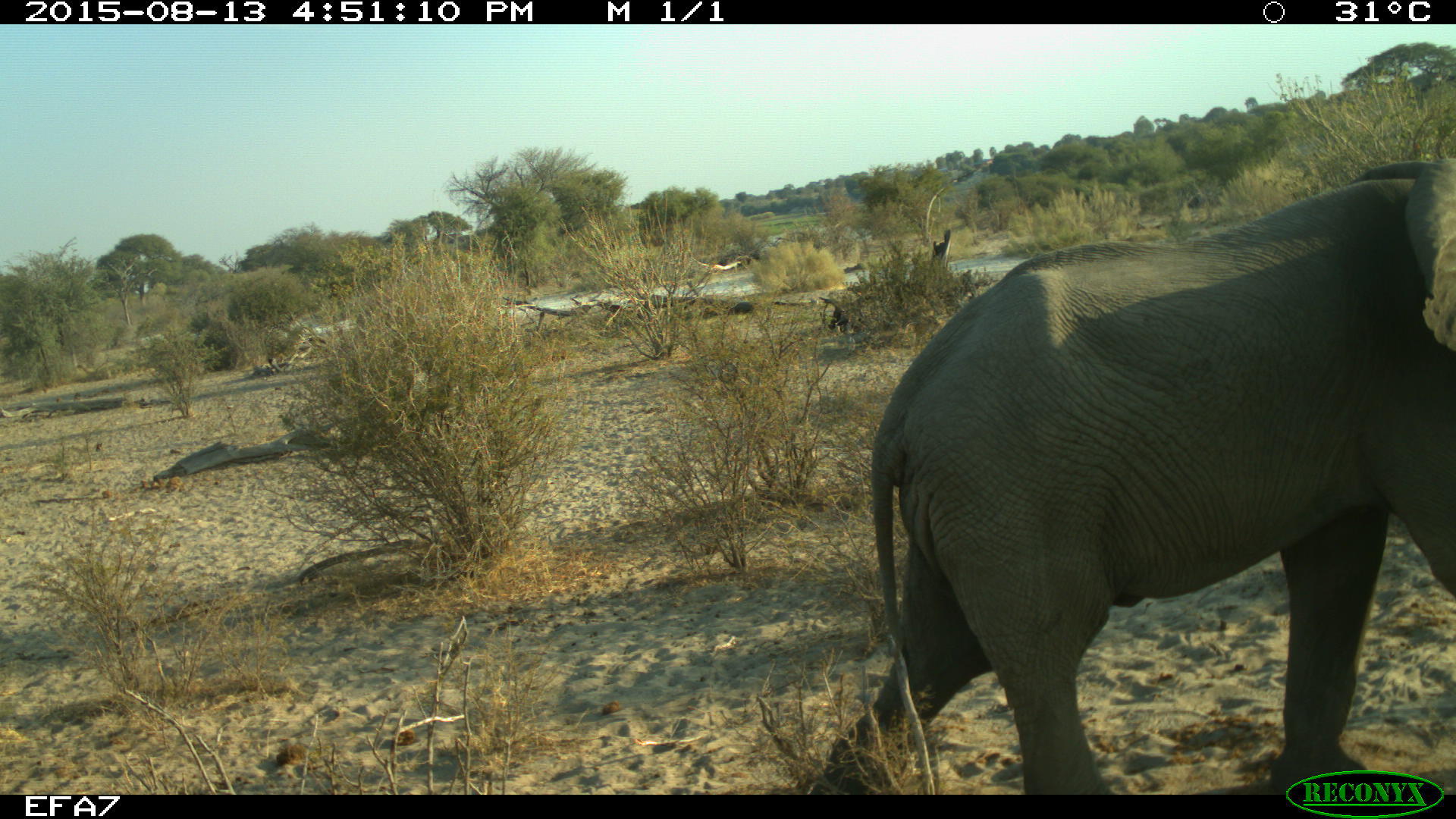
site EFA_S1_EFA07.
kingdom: Animalia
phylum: Chordata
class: Mammalia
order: Proboscidea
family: Elephantidae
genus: Loxodonta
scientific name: Loxodonta africana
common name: african bush elephant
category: elephant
Elephant (african bush elephant) (Loxodonta africana), count 1. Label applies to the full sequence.